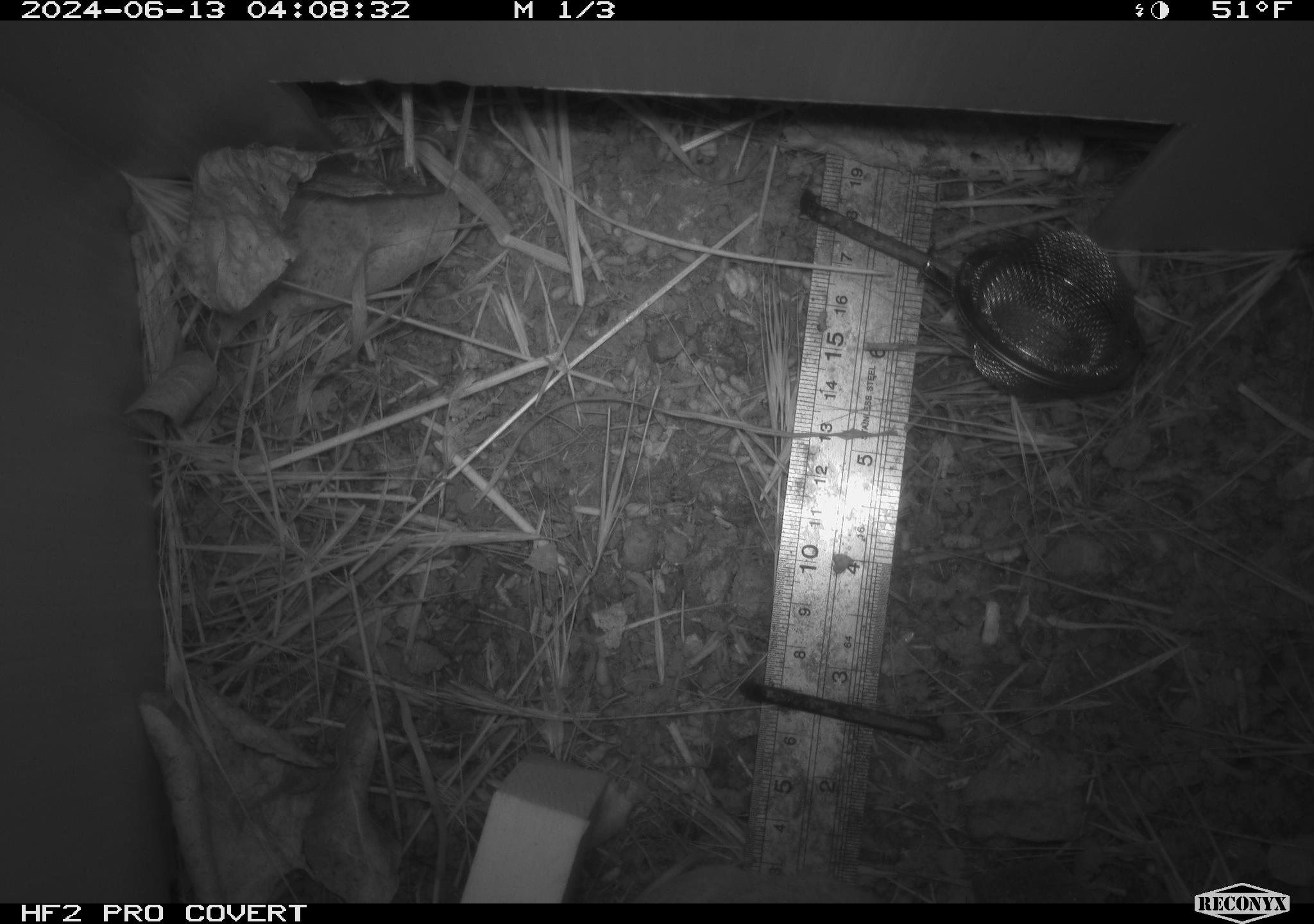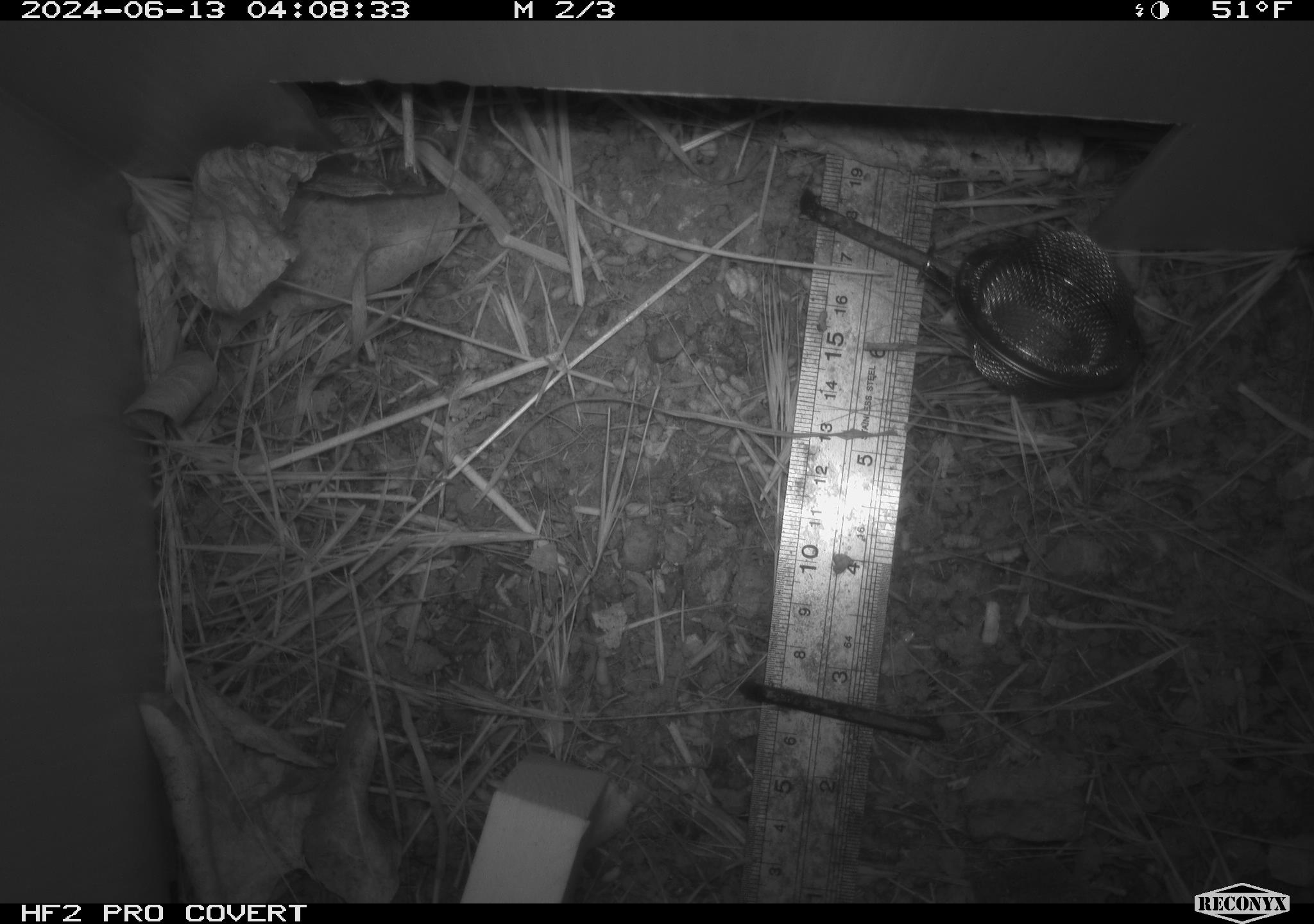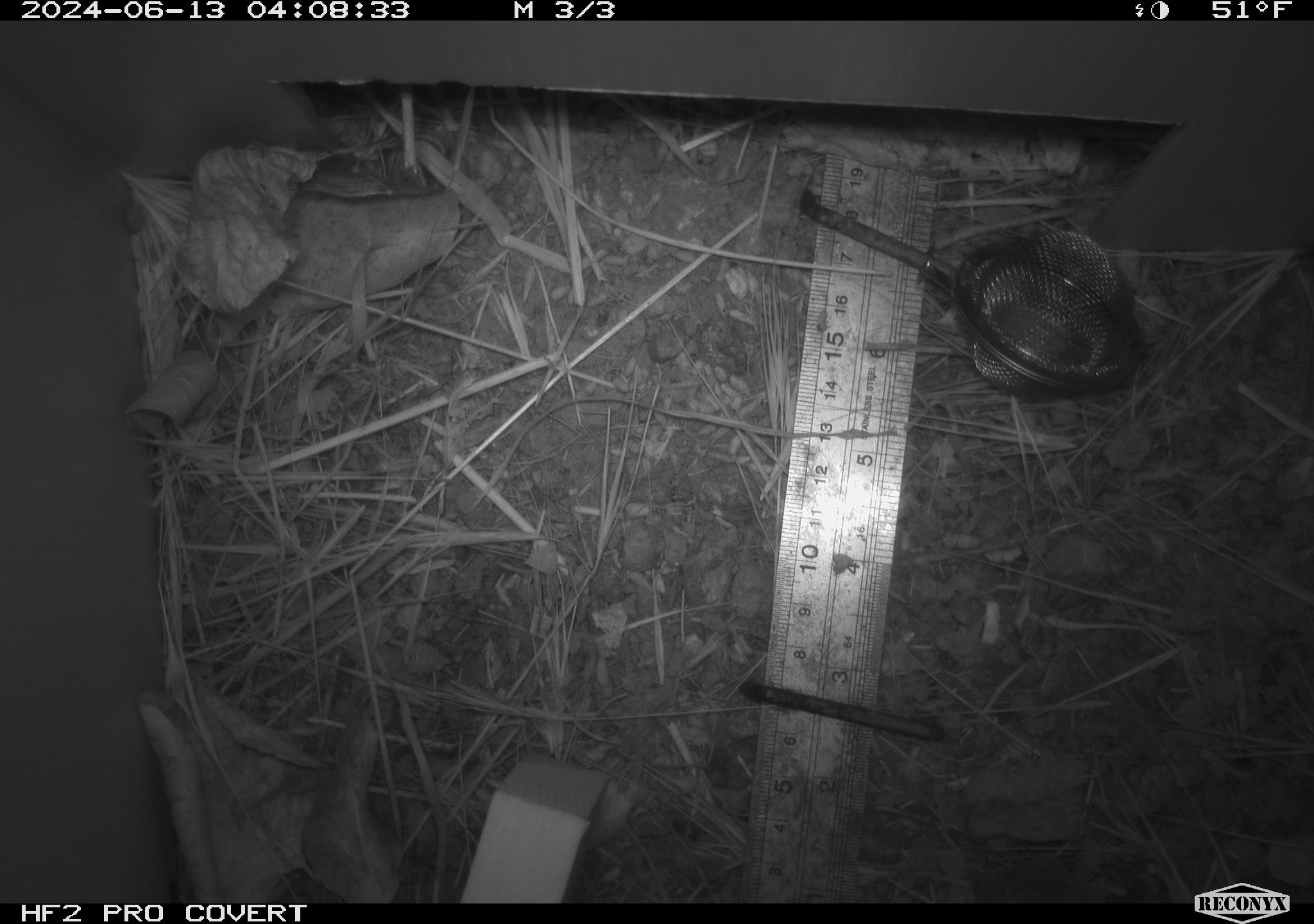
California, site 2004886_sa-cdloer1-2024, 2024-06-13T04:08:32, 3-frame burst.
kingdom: Animalia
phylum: Chordata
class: Mammalia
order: Rodentia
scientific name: Rodentia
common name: mouse species